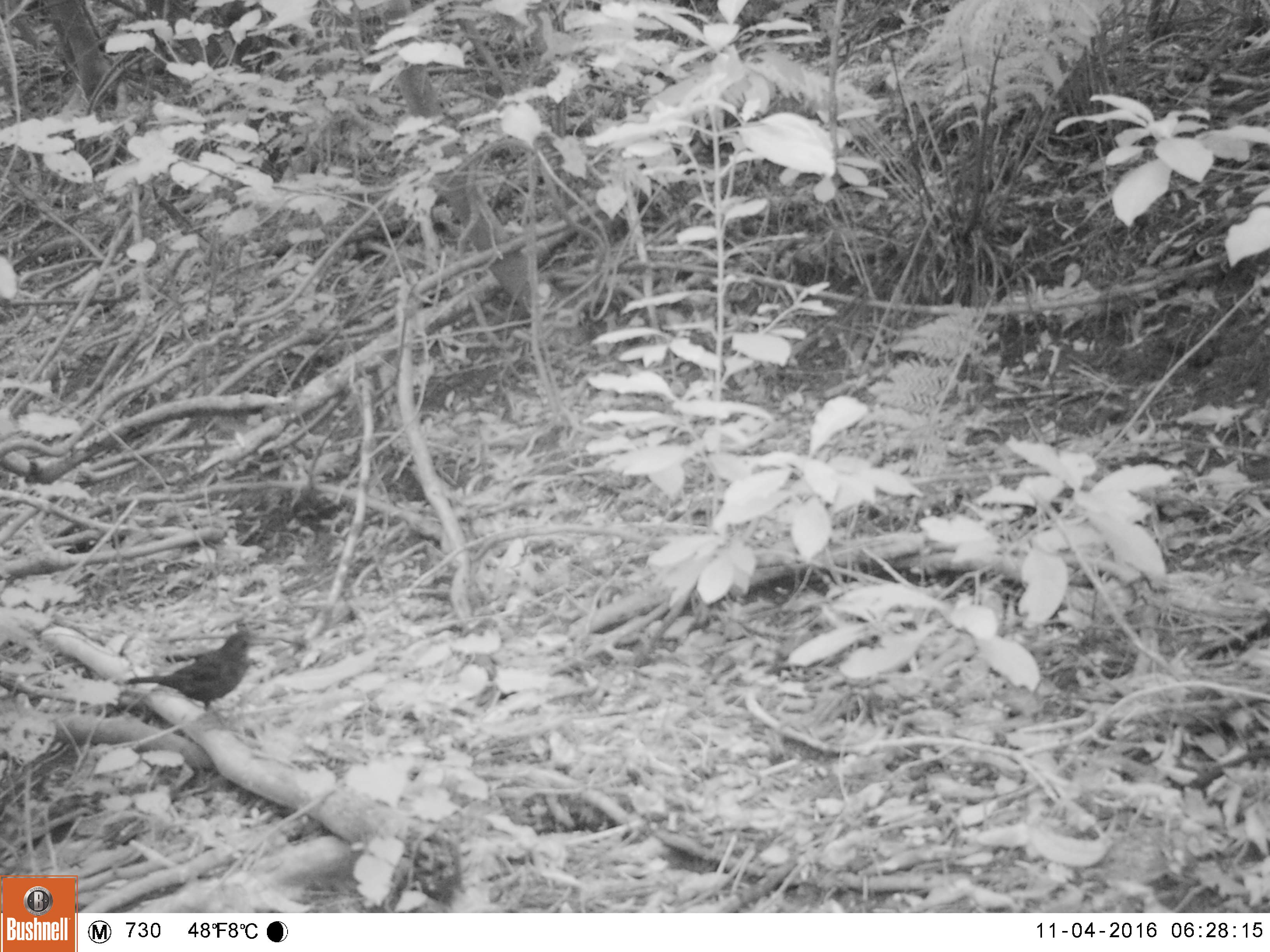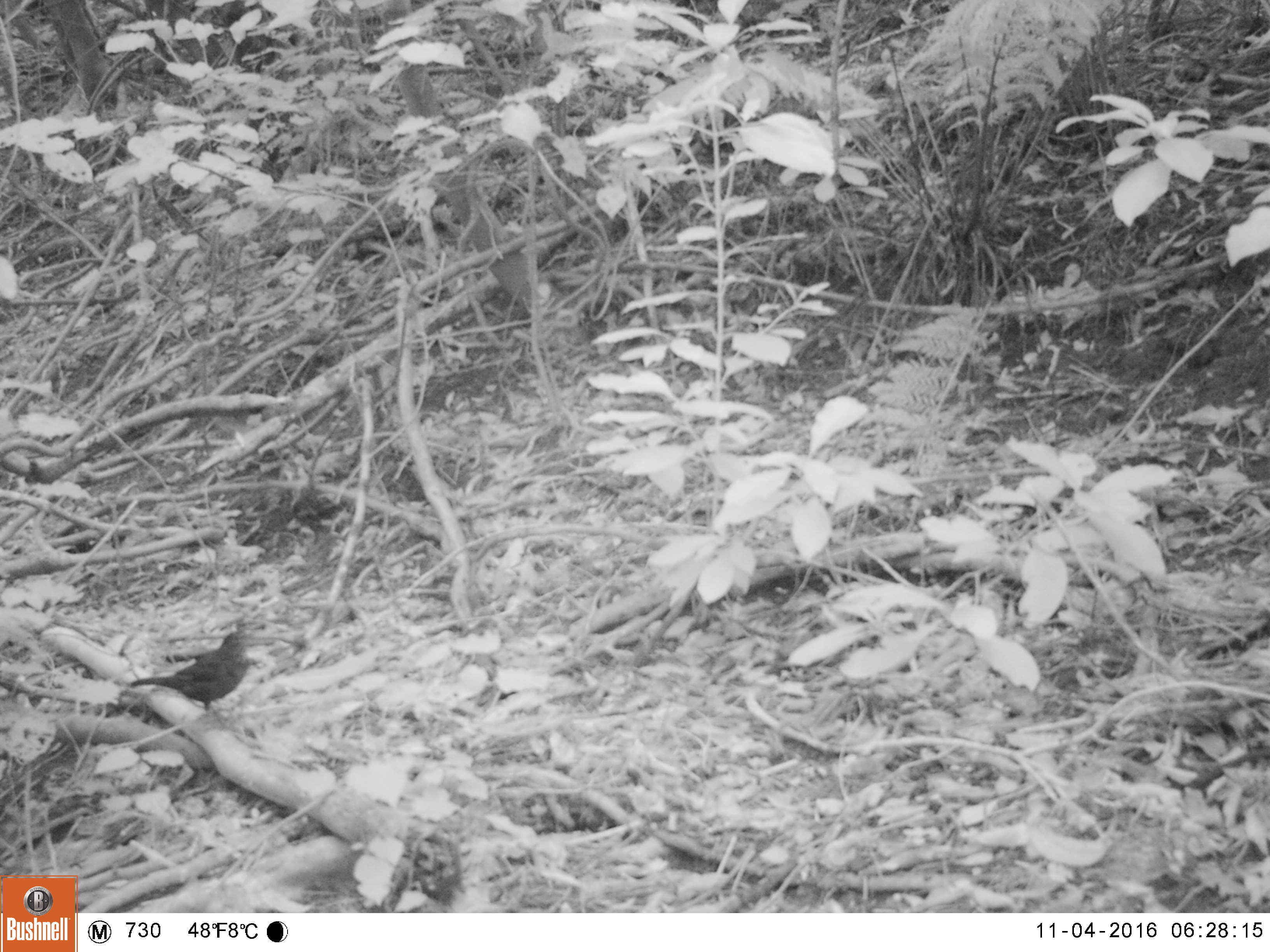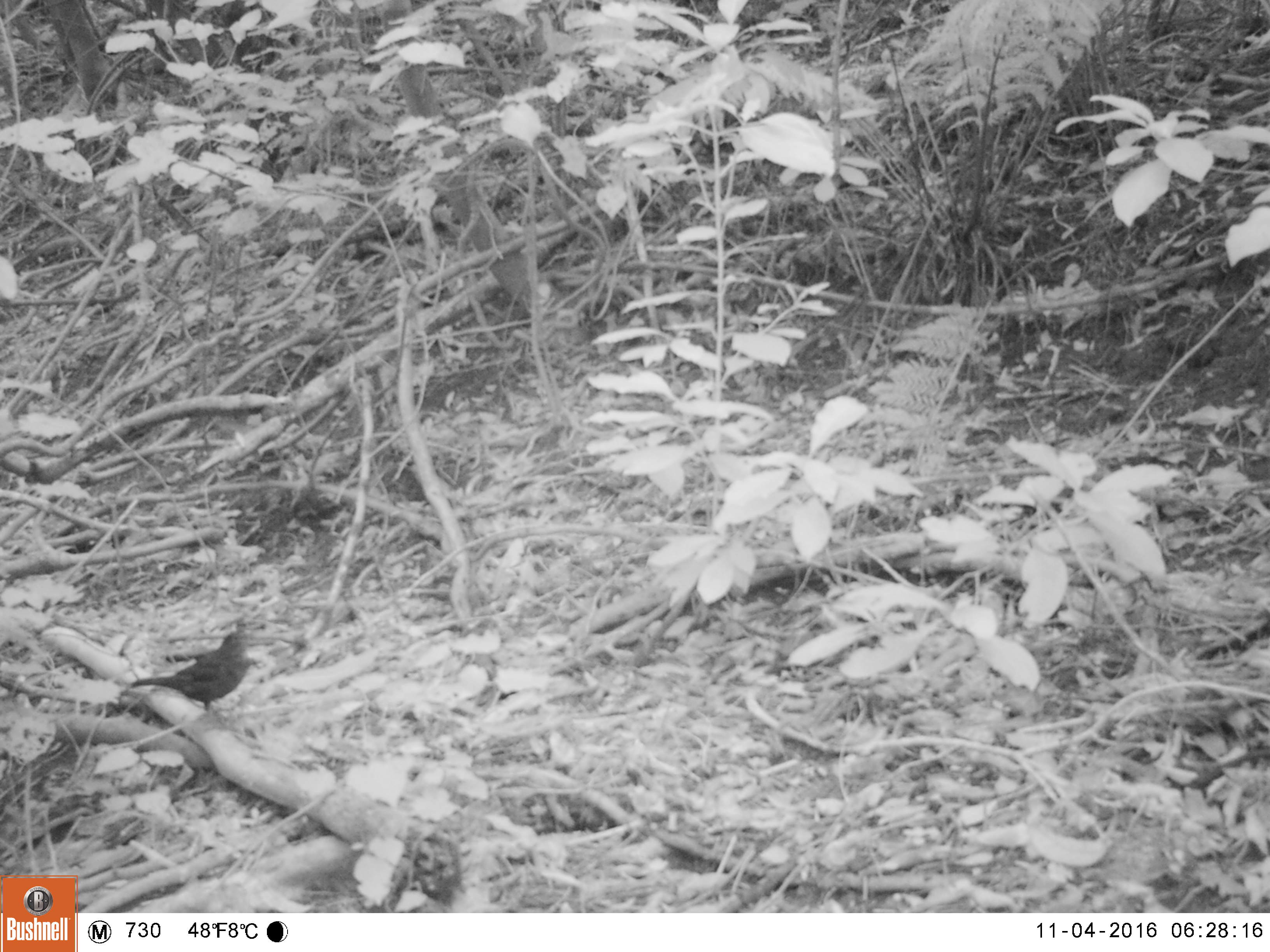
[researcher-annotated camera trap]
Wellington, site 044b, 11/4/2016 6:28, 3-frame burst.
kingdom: Animalia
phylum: Chordata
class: Aves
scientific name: Aves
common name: bird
Bird (Aves).